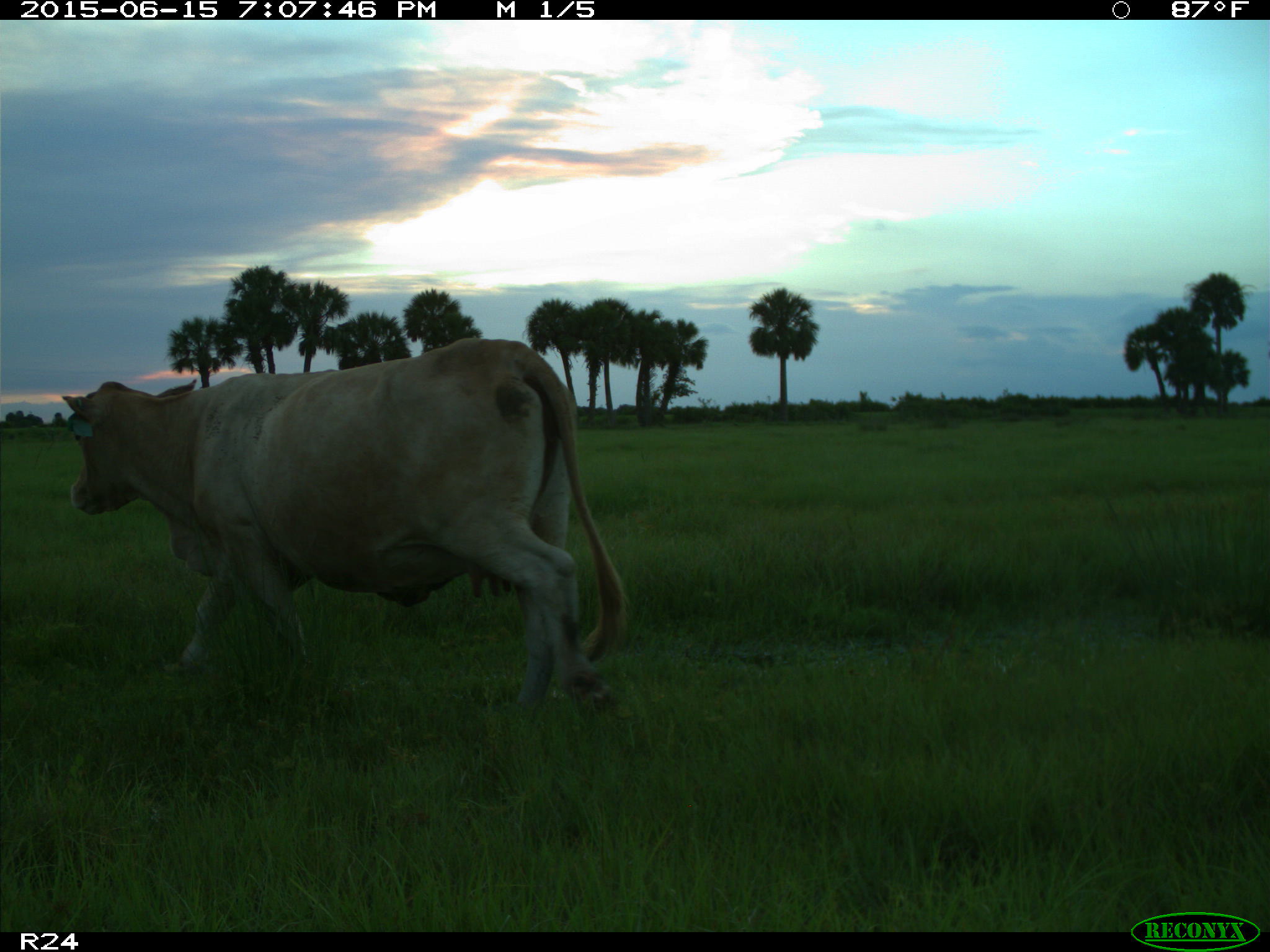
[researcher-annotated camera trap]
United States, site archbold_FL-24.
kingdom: Animalia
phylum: Chordata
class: Mammalia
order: Artiodactyla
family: Cervidae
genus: Odocoileus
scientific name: Odocoileus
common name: deer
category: unidentified deer